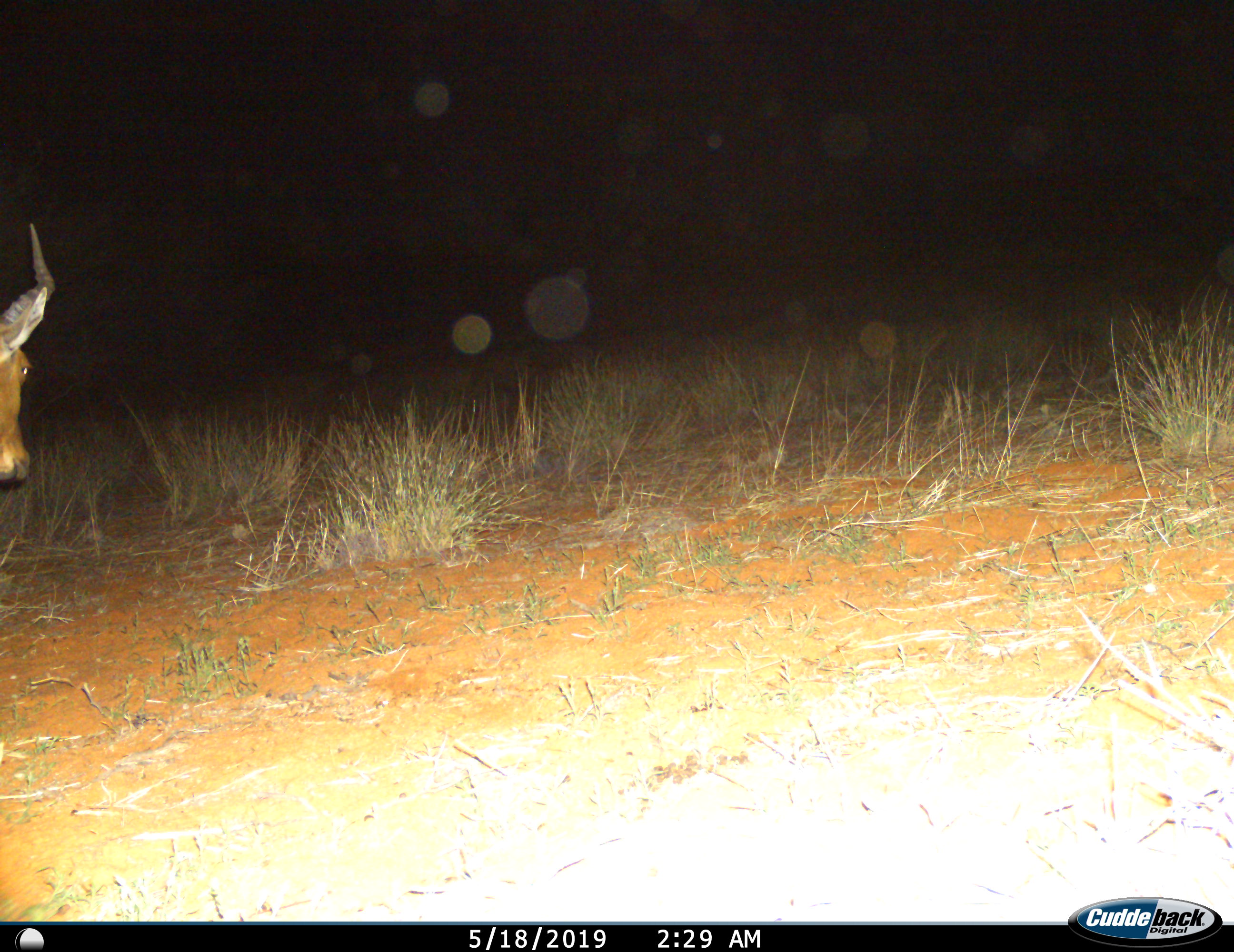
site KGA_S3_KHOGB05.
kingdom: Animalia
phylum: Chordata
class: Mammalia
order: Artiodactyla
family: Bovidae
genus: Alcelaphus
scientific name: Alcelaphus buselaphus caama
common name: red hartebeest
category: hartebeestred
Hartebeestred (red hartebeest) (Alcelaphus buselaphus caama), count 1. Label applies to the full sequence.